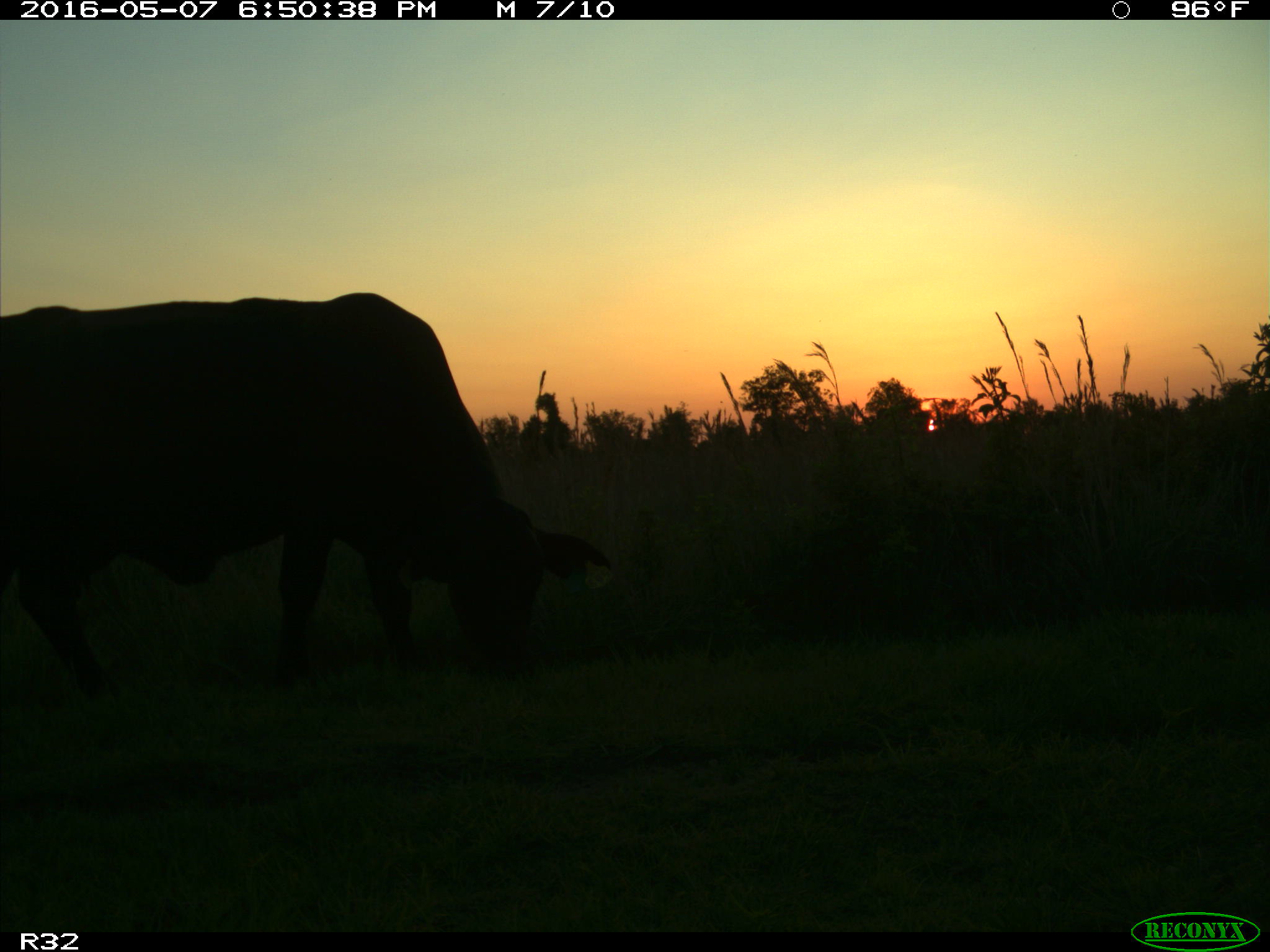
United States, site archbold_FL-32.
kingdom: Animalia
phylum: Chordata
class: Mammalia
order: Artiodactyla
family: Bovidae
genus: Bos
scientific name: Bos taurus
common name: domestic cow